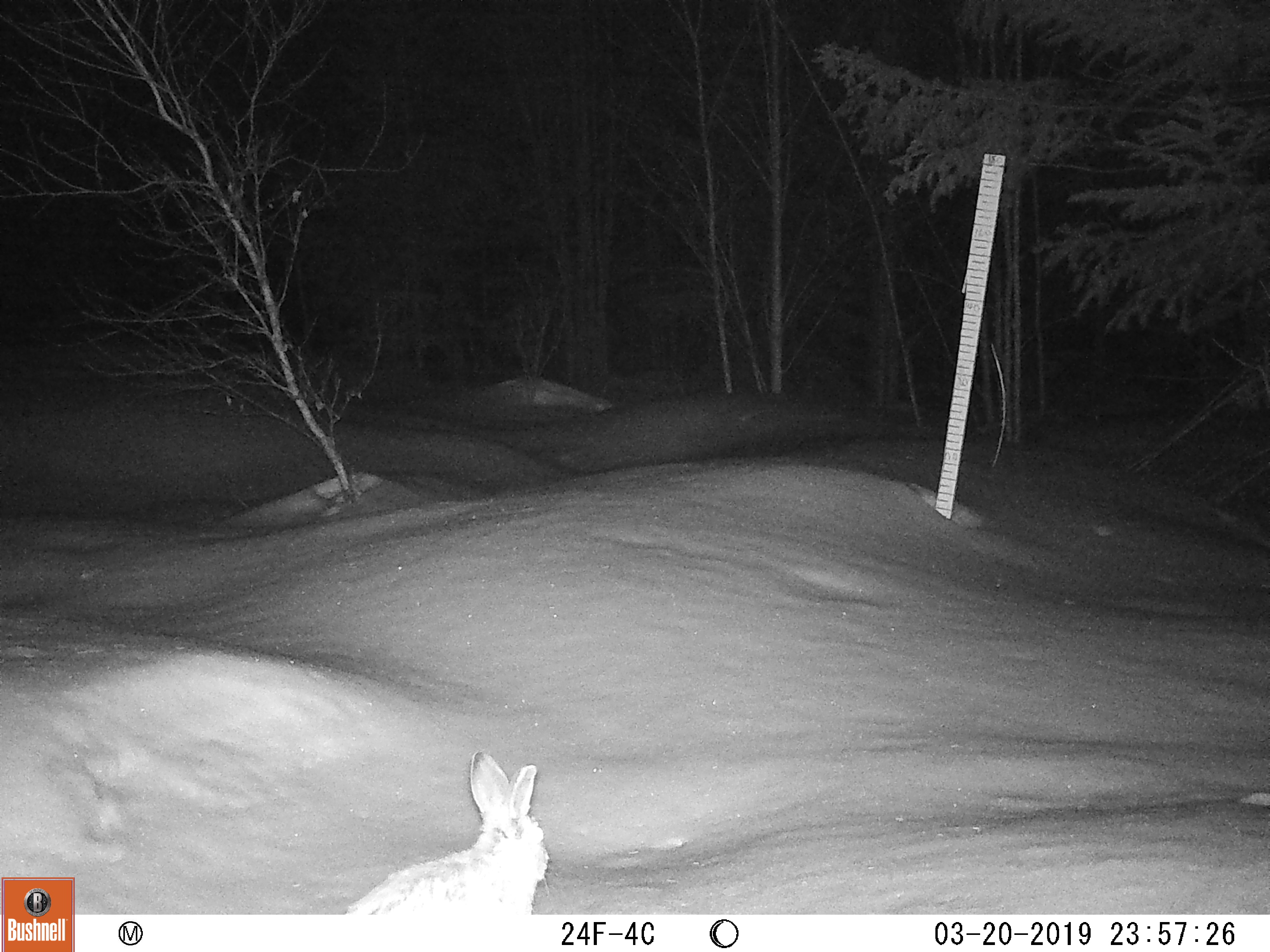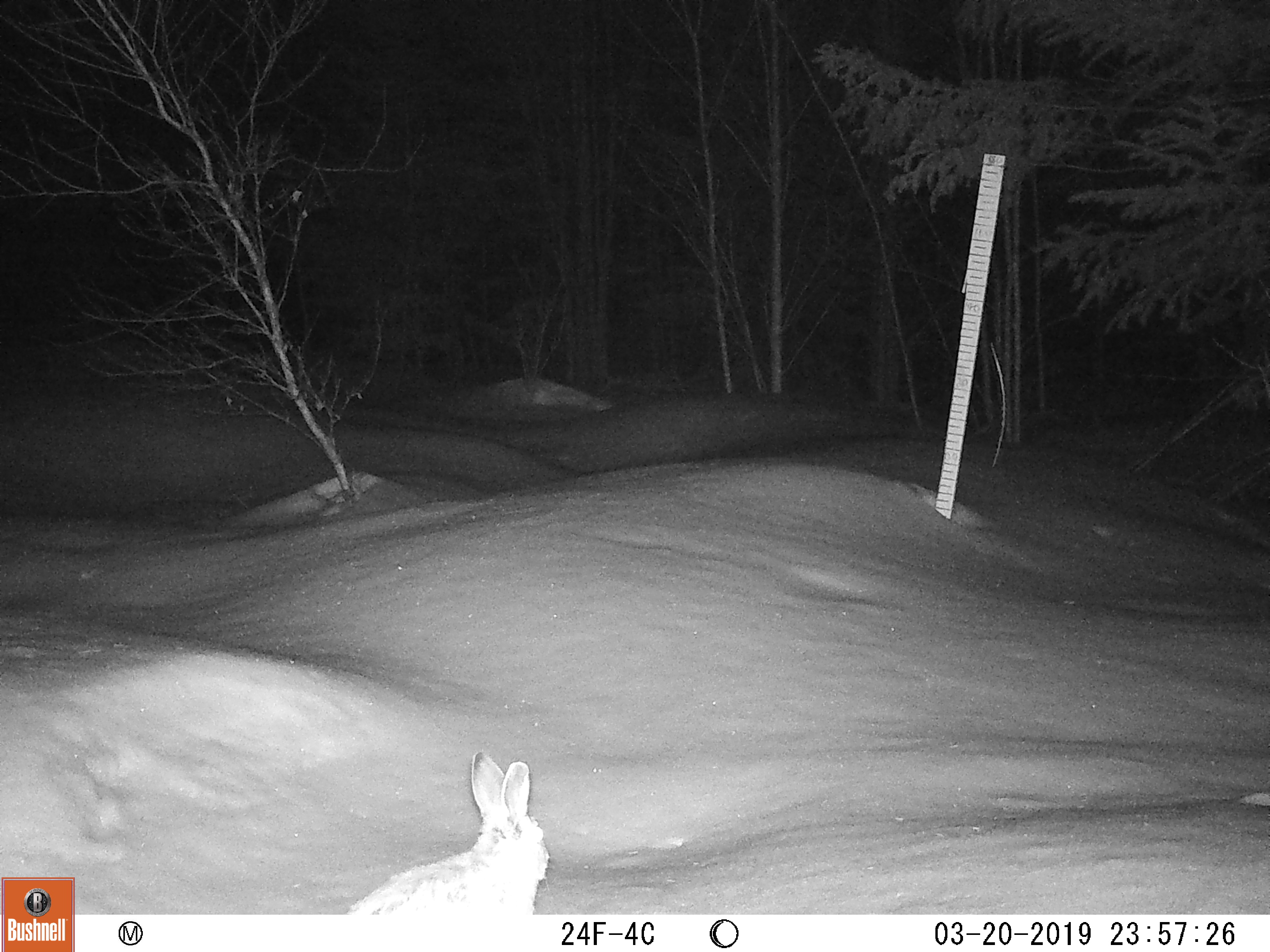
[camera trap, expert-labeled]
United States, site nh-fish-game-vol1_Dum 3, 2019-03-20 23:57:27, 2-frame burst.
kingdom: Animalia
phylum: Chordata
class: Mammalia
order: Lagomorpha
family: Leporidae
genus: Lepus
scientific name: Lepus americanus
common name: snowshoe hare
Snowshoe hare (Lepus americanus).